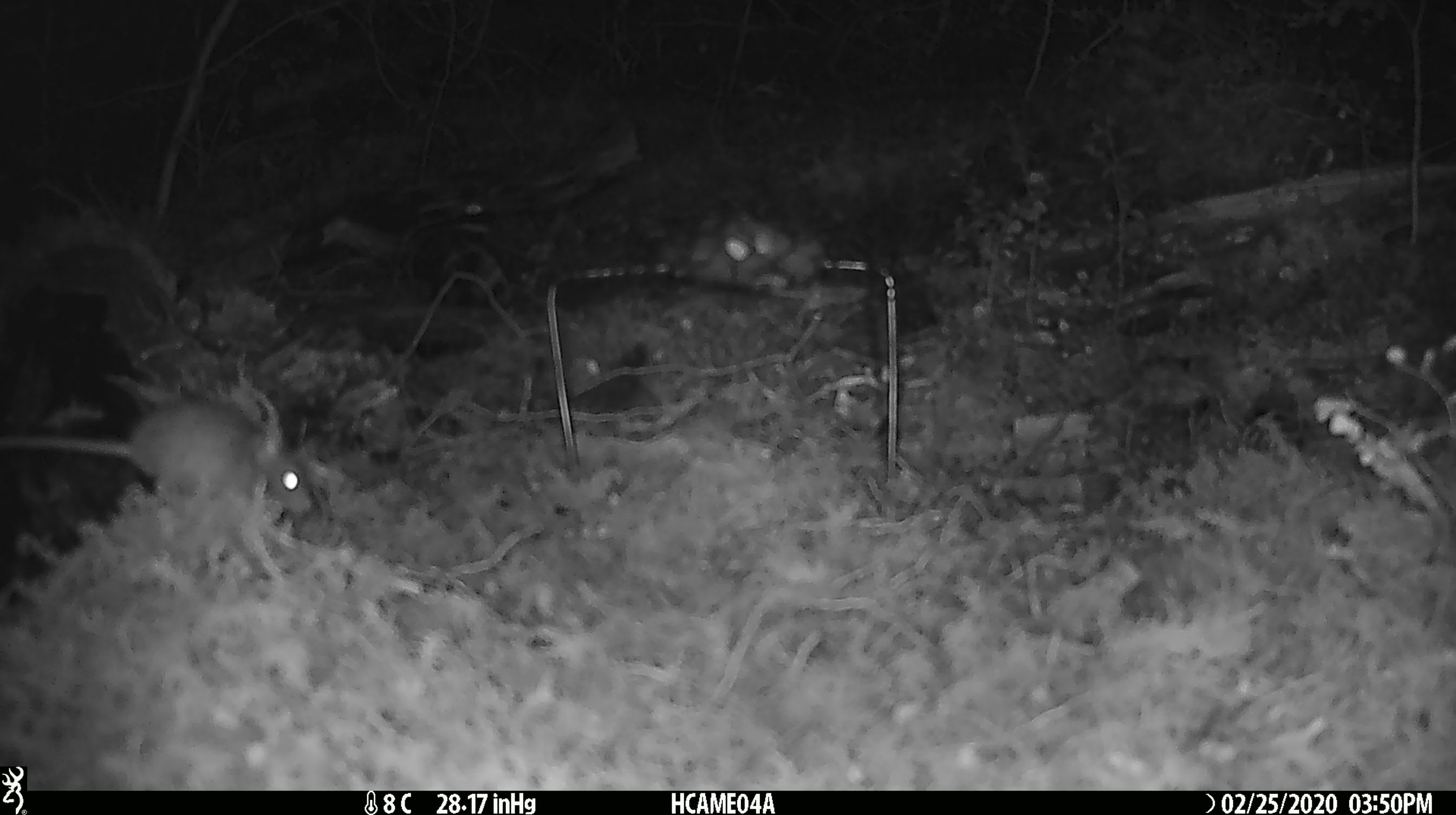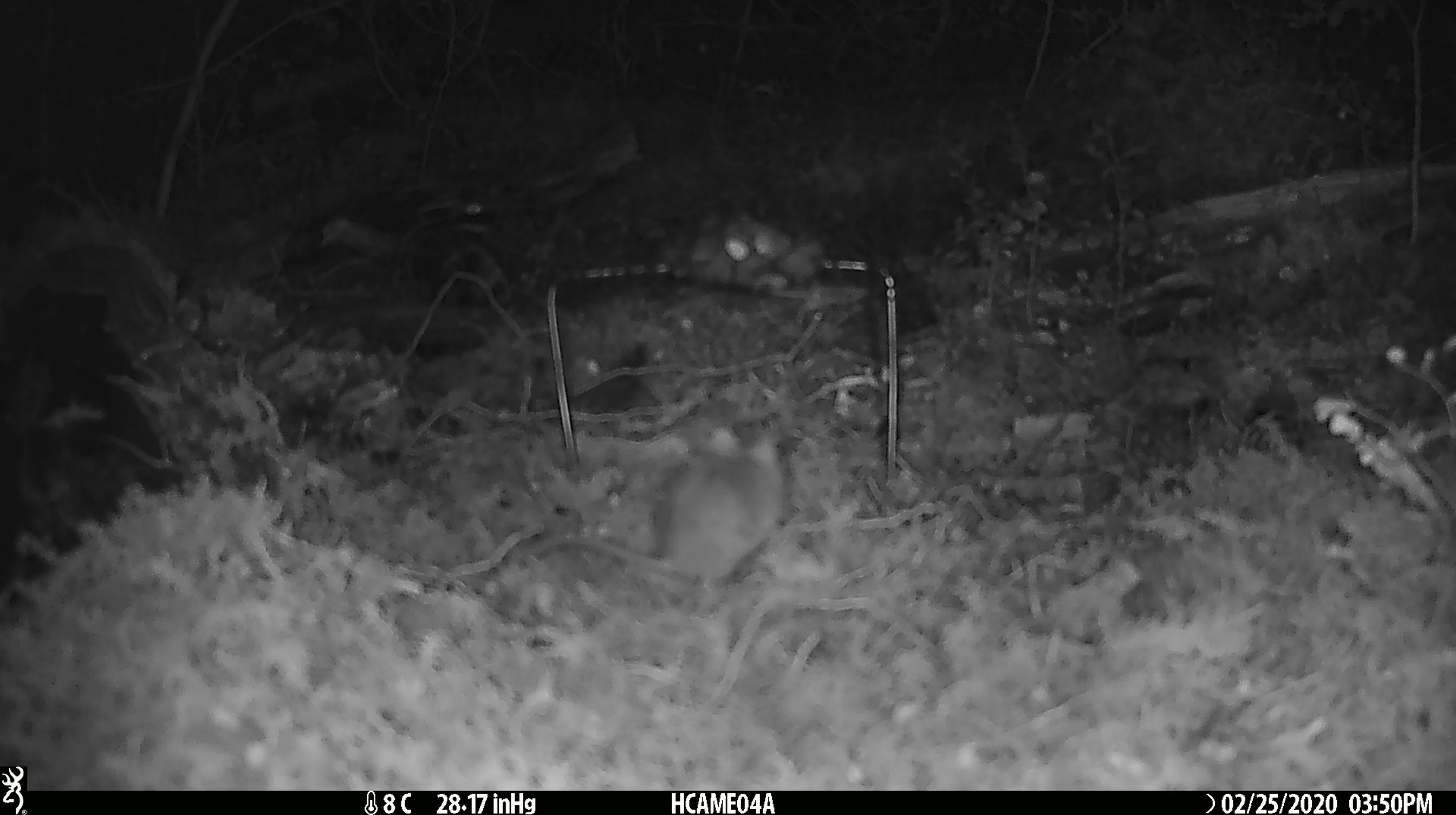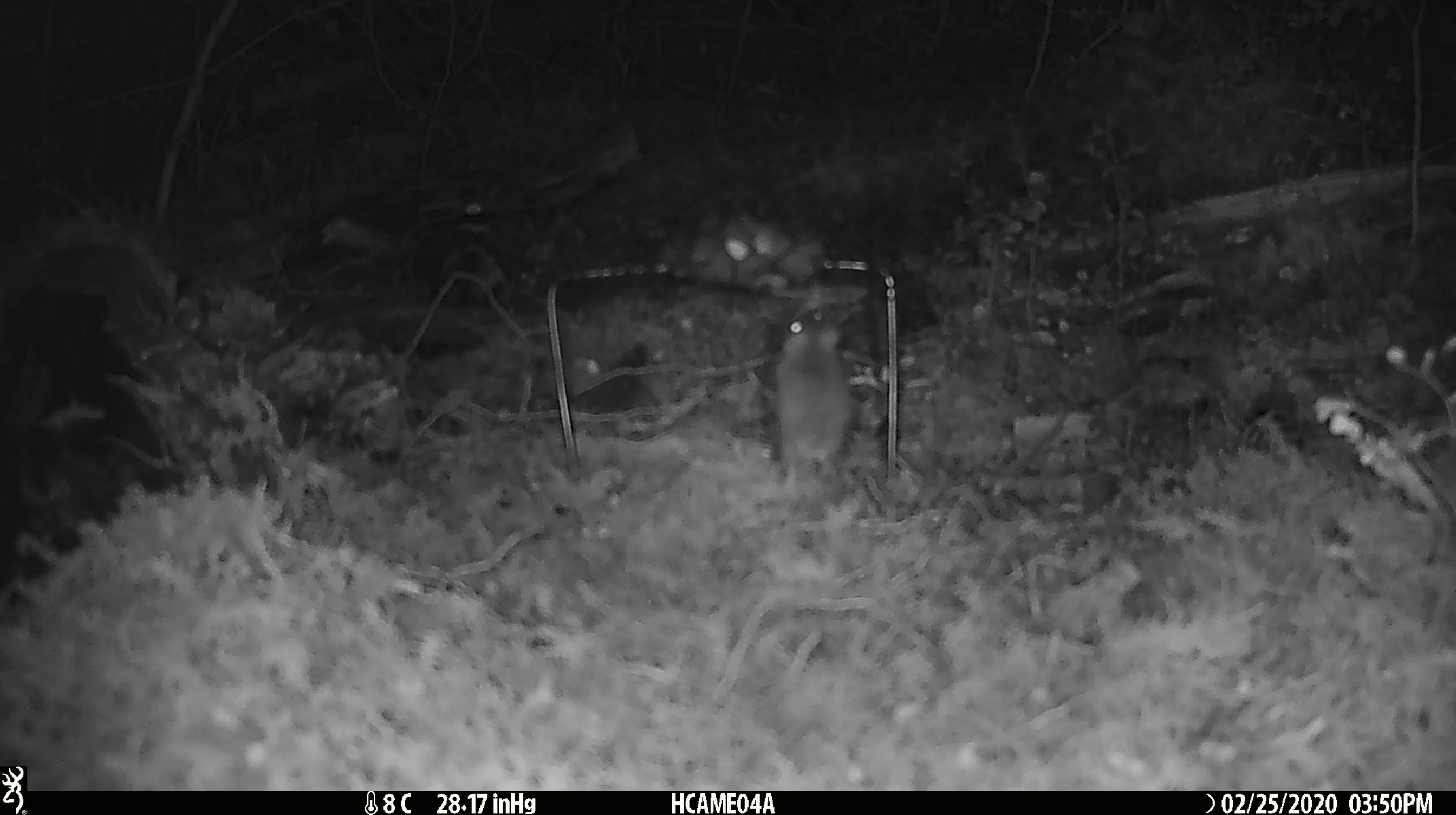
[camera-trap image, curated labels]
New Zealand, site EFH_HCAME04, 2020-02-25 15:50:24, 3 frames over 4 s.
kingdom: Animalia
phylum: Chordata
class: Mammalia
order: Rodentia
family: Muridae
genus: Mus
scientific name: Mus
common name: mouse